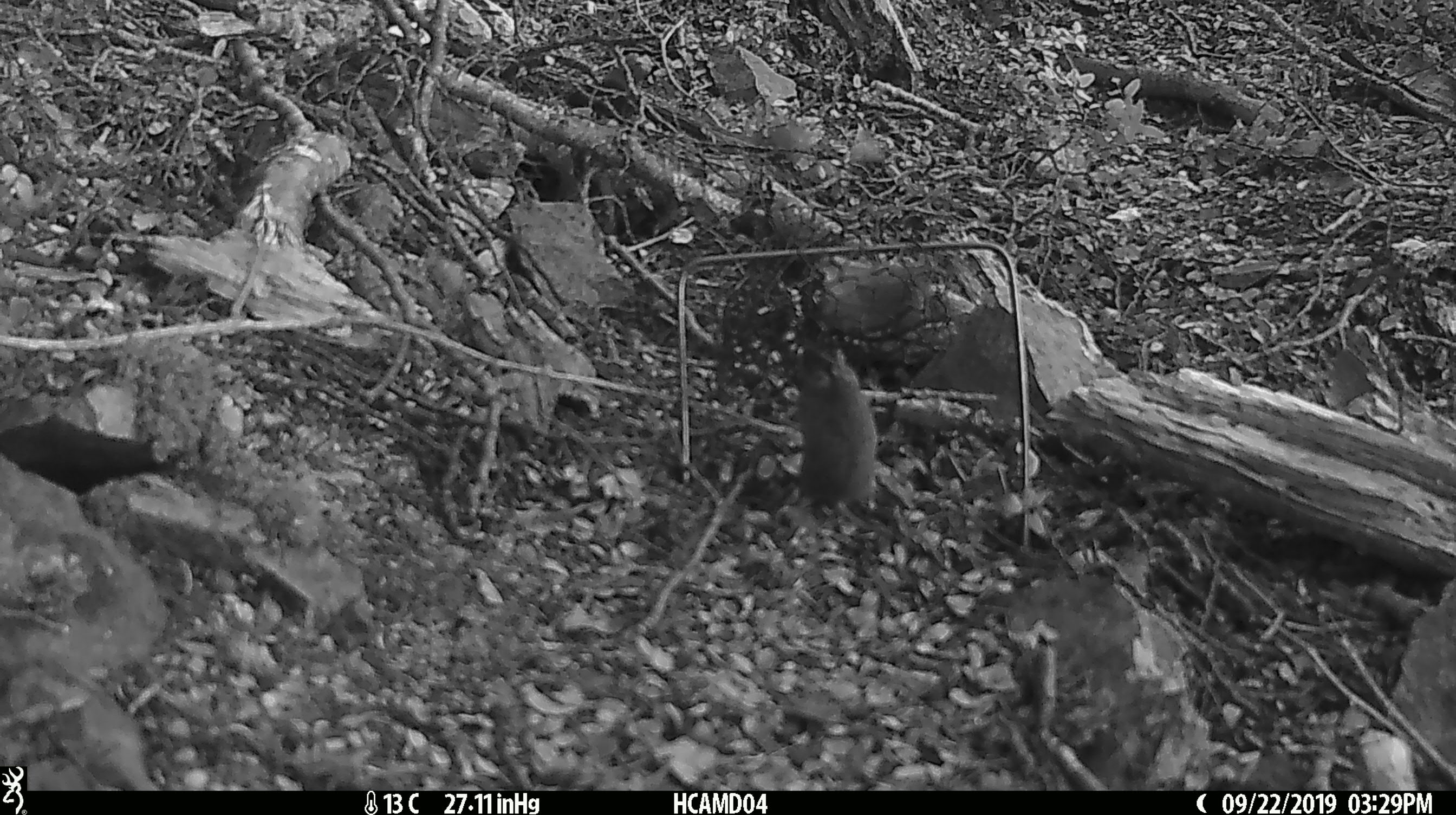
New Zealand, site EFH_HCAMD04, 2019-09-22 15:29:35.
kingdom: Animalia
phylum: Chordata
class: Mammalia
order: Rodentia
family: Muridae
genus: Mus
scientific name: Mus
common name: mouse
Mouse (Mus).